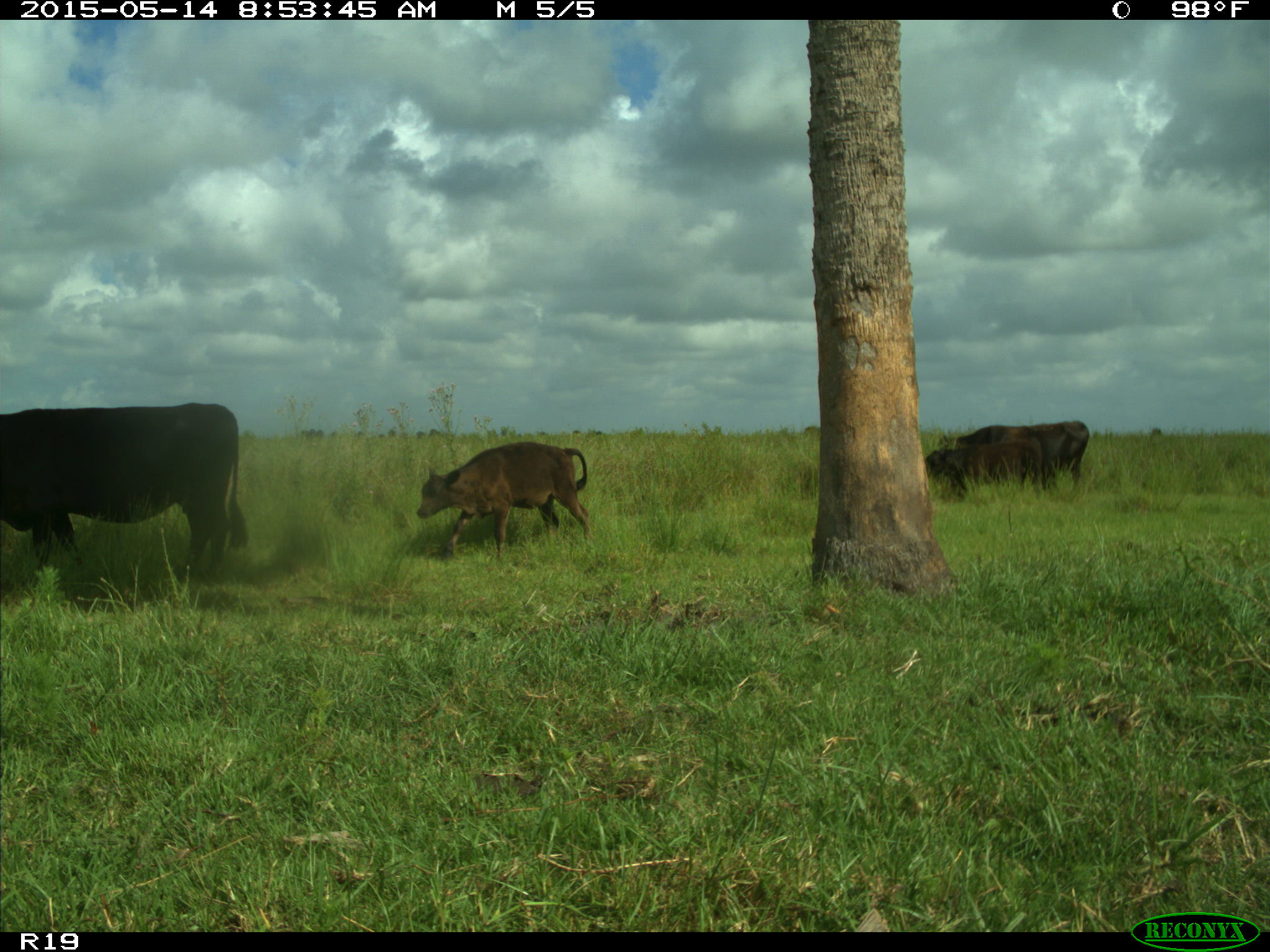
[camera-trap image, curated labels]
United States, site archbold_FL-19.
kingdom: Animalia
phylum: Chordata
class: Mammalia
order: Artiodactyla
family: Bovidae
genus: Bos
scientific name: Bos taurus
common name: domestic cow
Bos taurus (domestic cow).